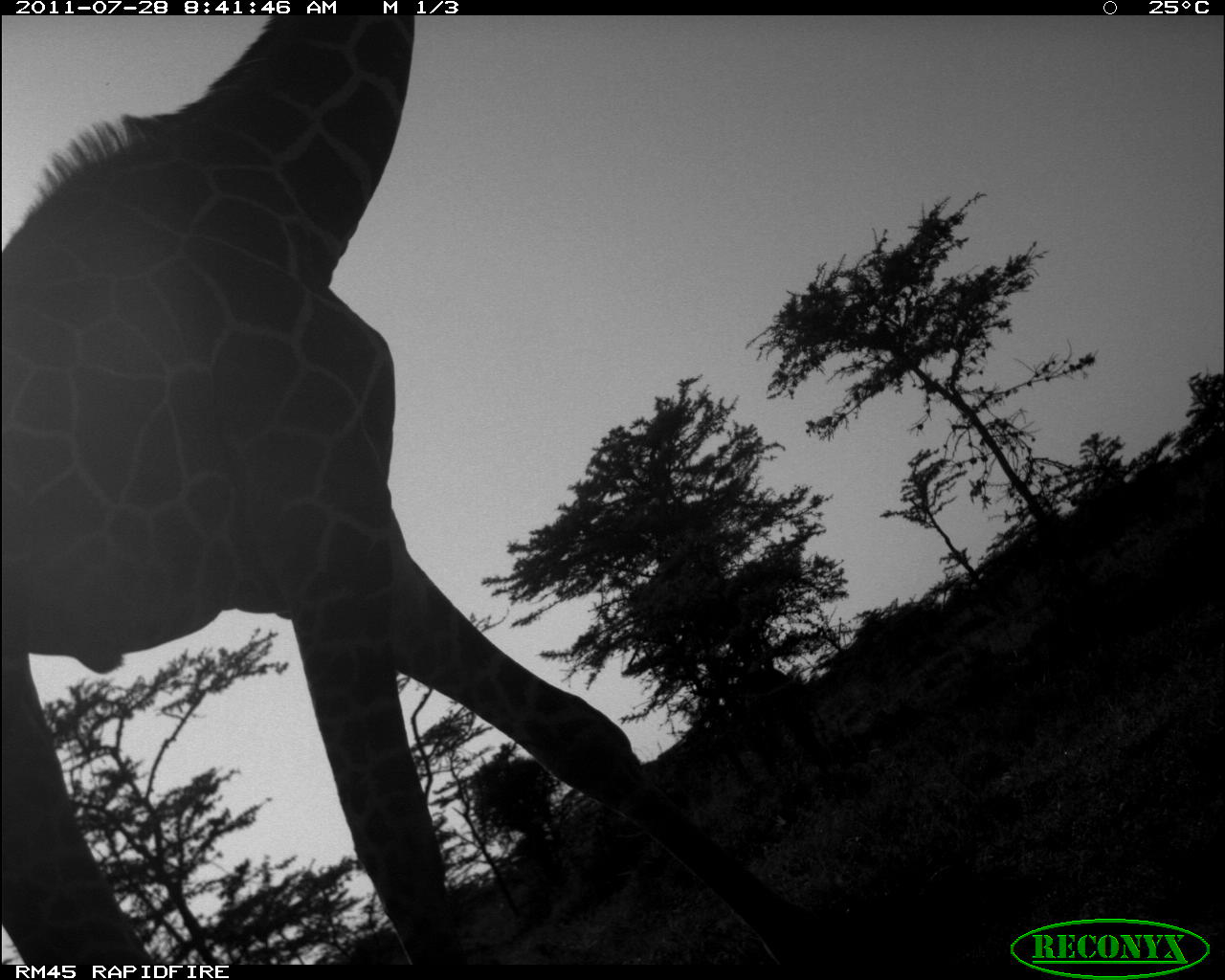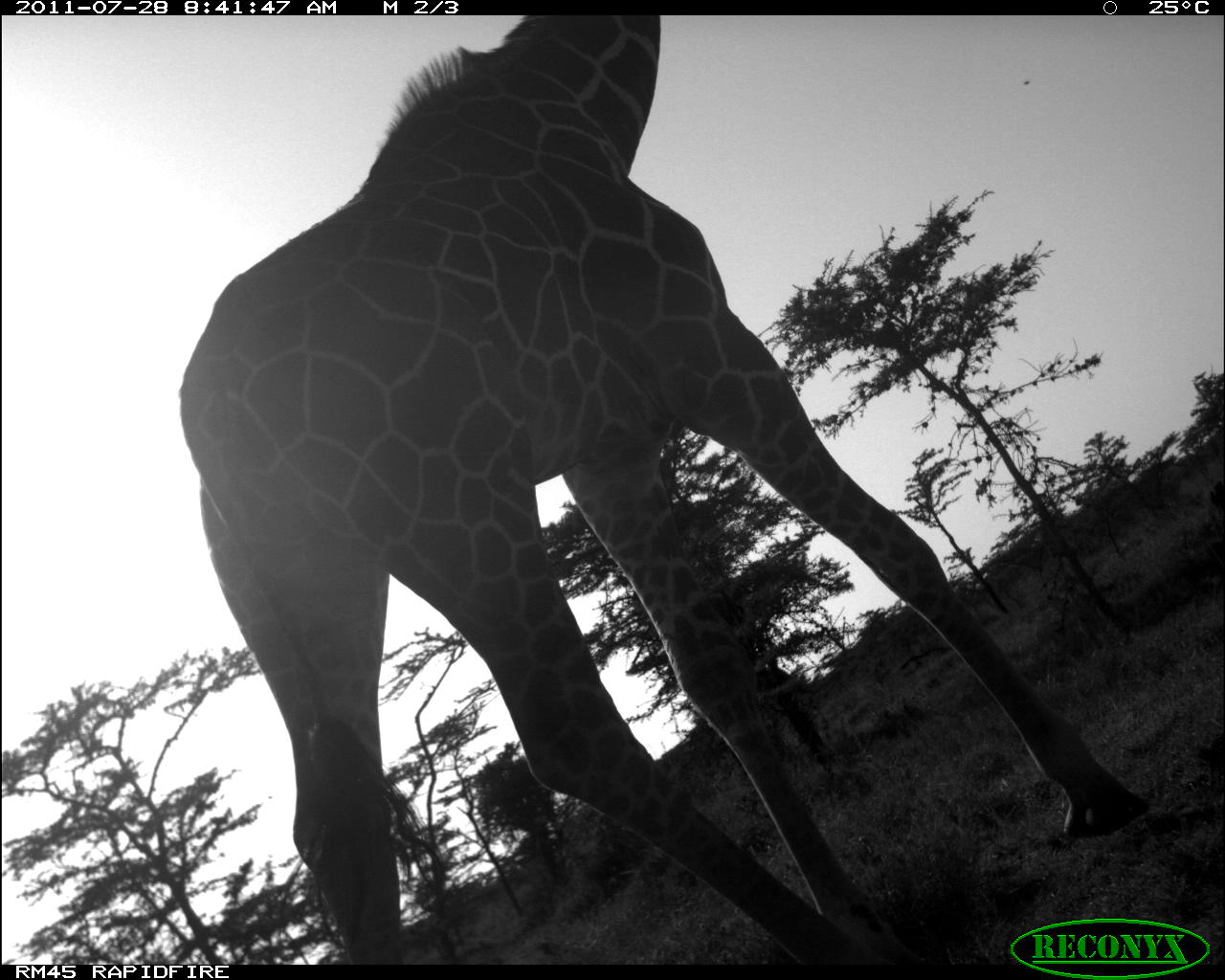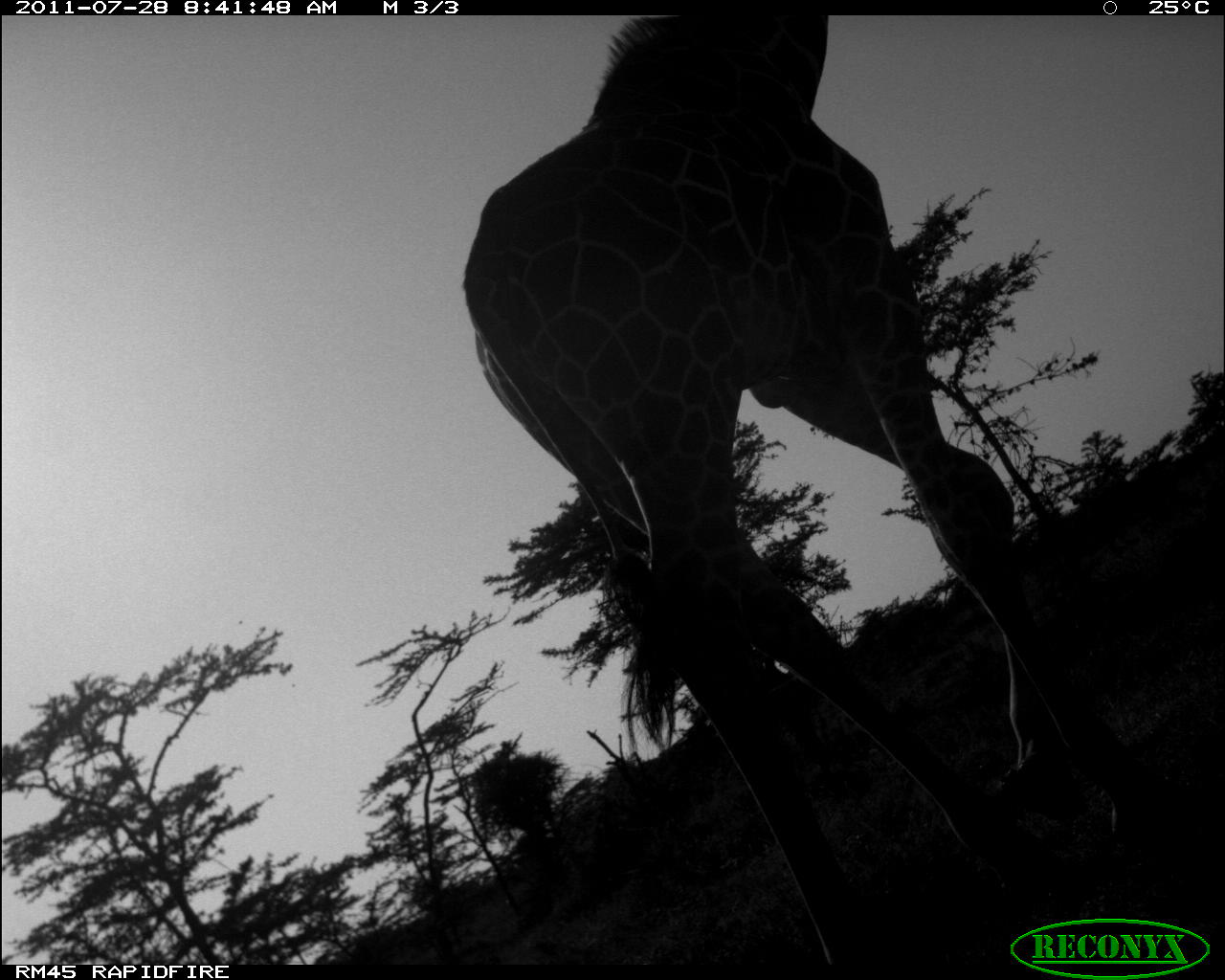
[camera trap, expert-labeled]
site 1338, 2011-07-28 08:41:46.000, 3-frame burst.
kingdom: Animalia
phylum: Chordata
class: Mammalia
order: Artiodactyla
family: Giraffidae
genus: Giraffa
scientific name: Giraffa camelopardalis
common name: giraffe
Giraffa camelopardalis (giraffe), count 1.